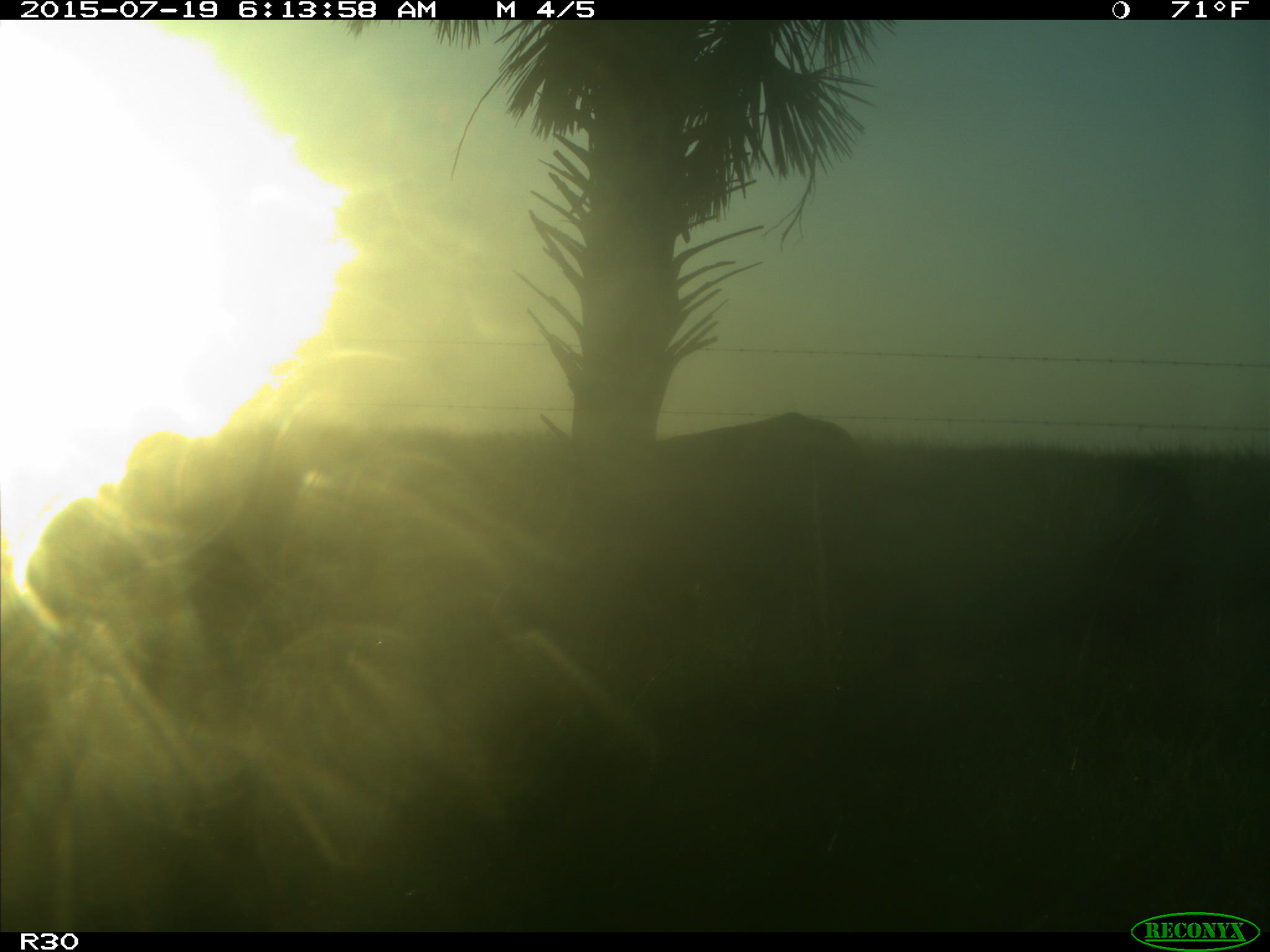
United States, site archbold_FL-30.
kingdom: Animalia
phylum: Chordata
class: Mammalia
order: Artiodactyla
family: Bovidae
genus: Bos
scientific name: Bos taurus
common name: domestic cow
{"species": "Bos taurus (domestic cow)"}